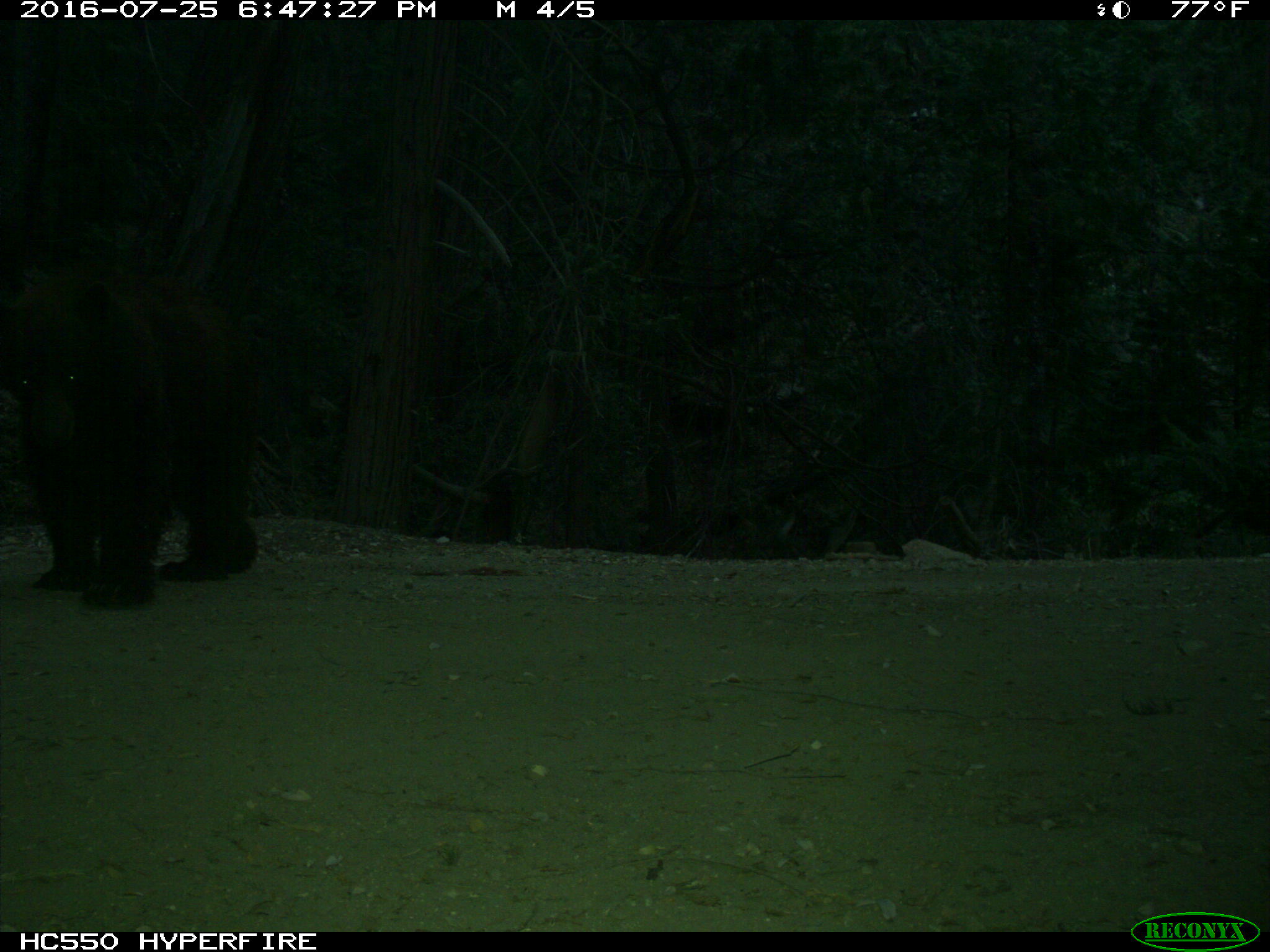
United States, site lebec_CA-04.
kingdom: Animalia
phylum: Chordata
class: Mammalia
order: Carnivora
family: Ursidae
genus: Ursus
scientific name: Ursus americanus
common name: american black bear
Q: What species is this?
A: Ursus americanus (american black bear).